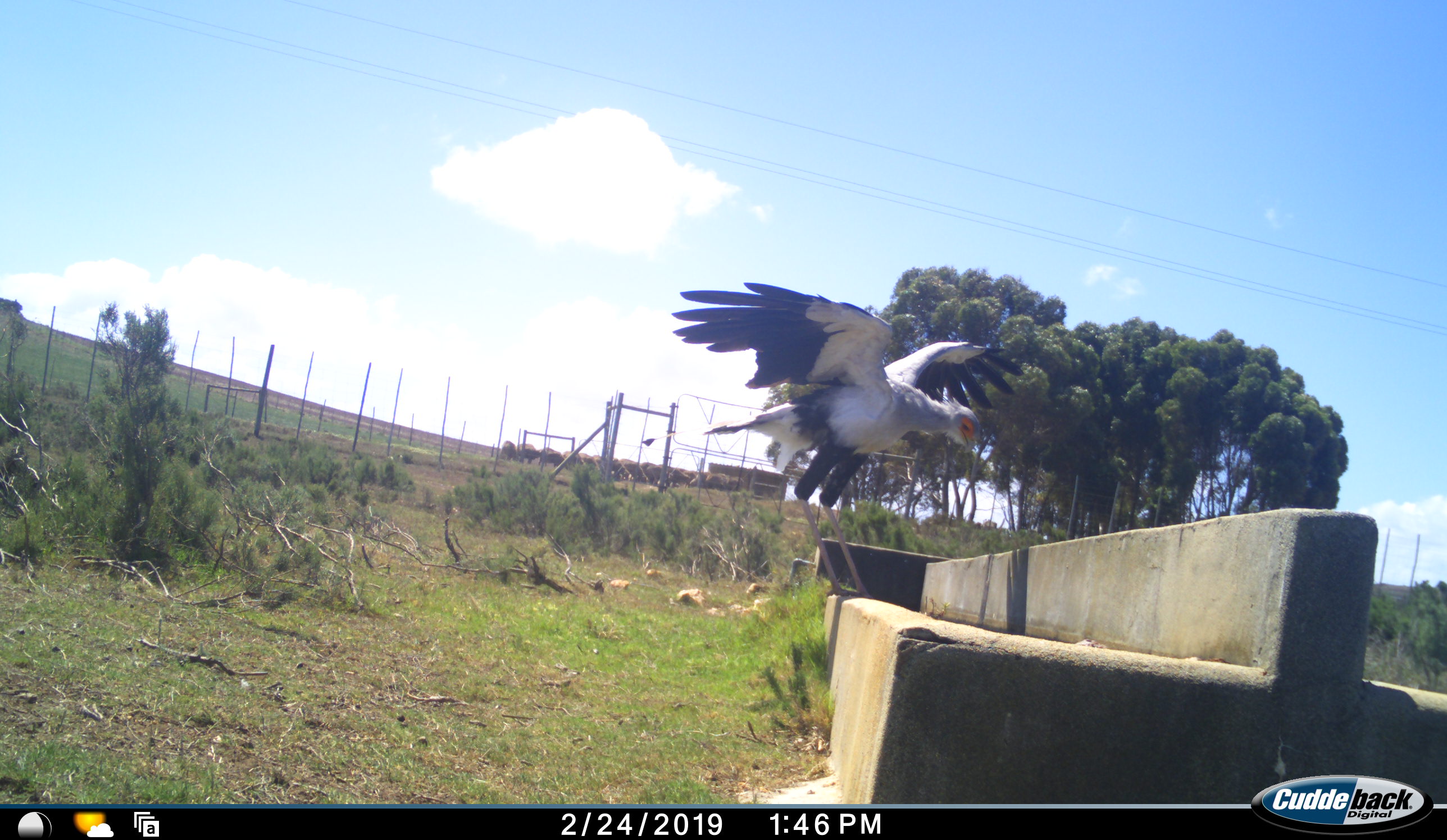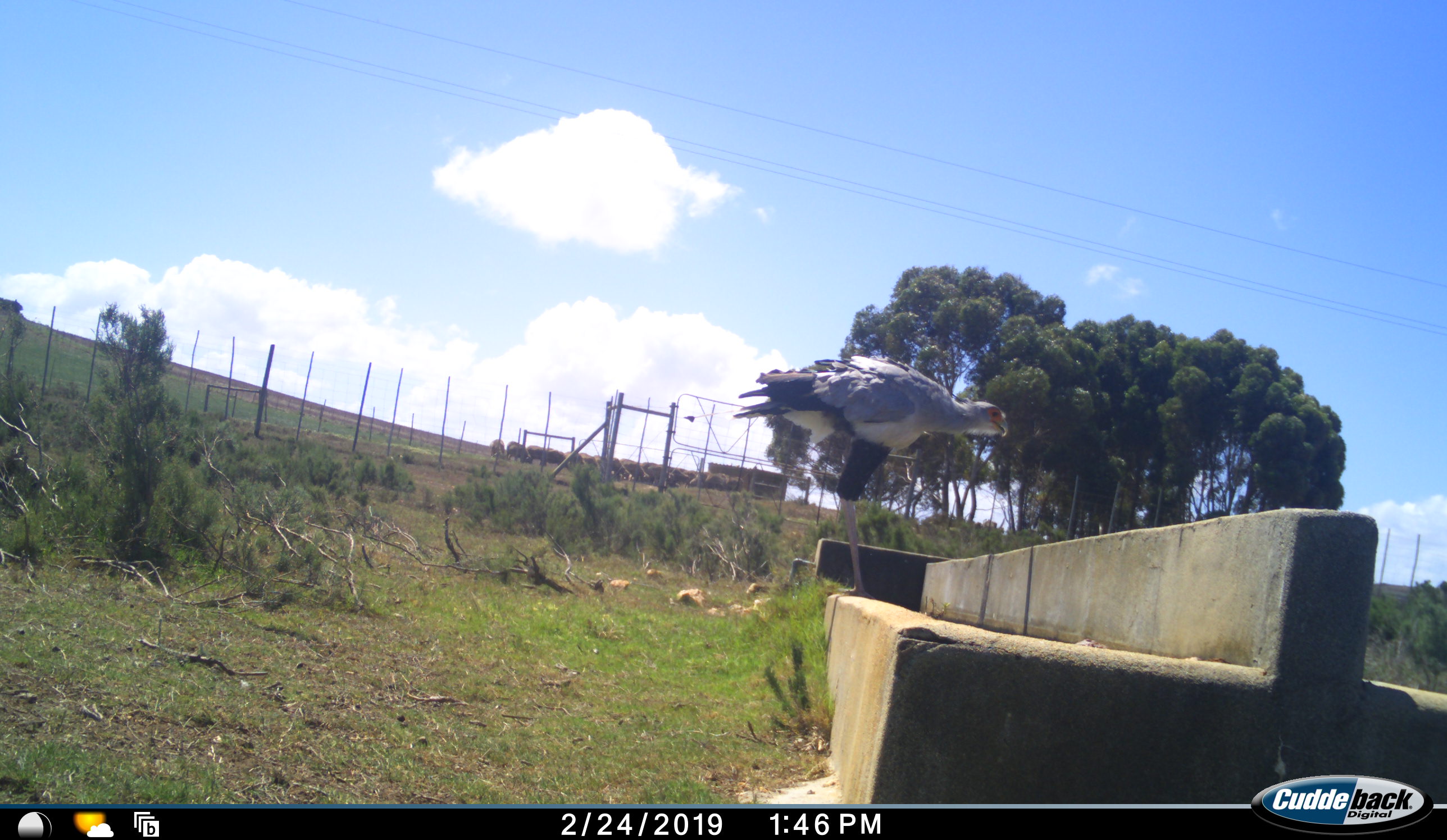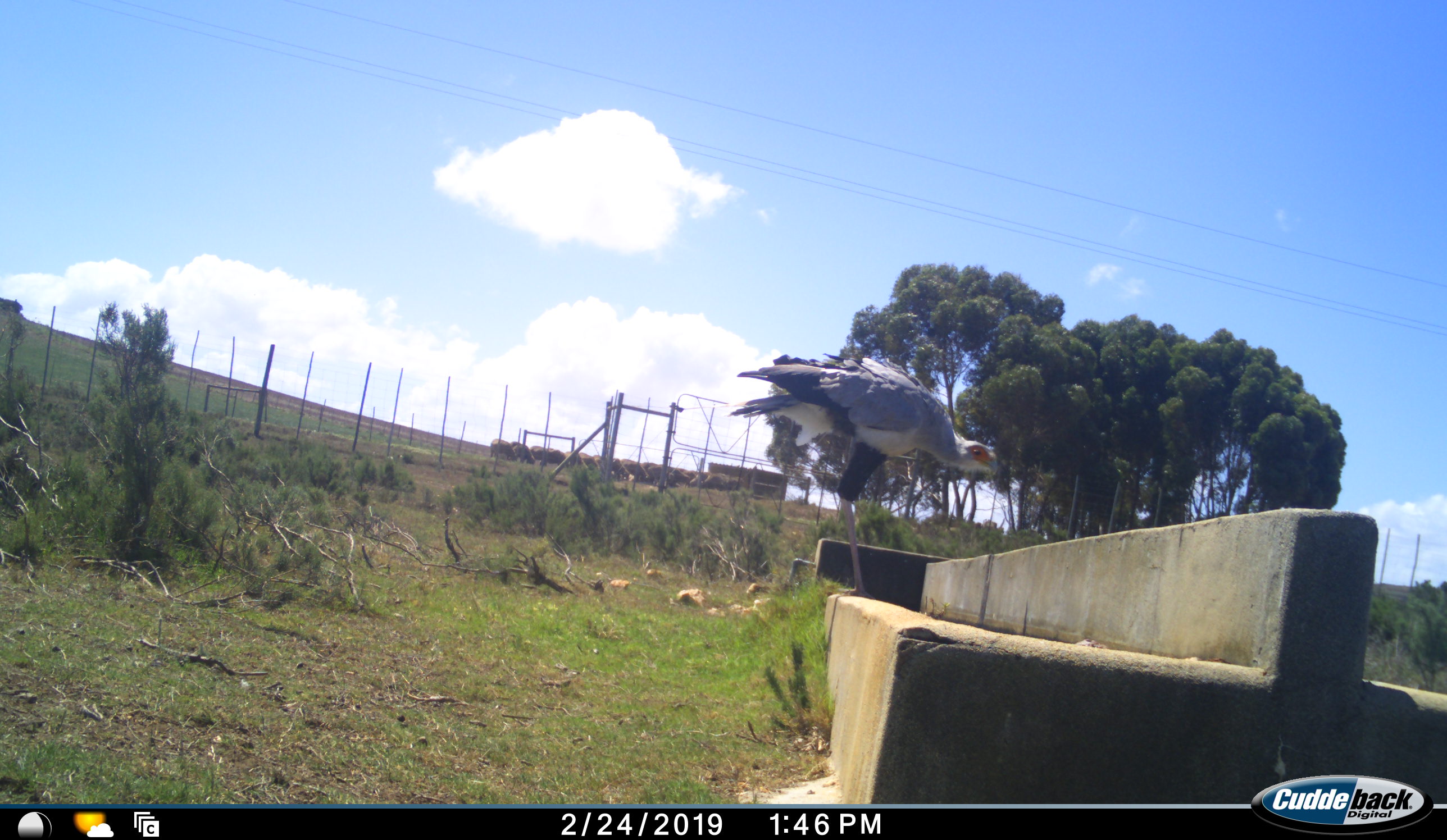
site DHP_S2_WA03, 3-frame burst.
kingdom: Animalia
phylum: Chordata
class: Aves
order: Accipitriformes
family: Sagittariidae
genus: Sagittarius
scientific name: Sagittarius serpentarius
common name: secretarybird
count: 1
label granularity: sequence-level